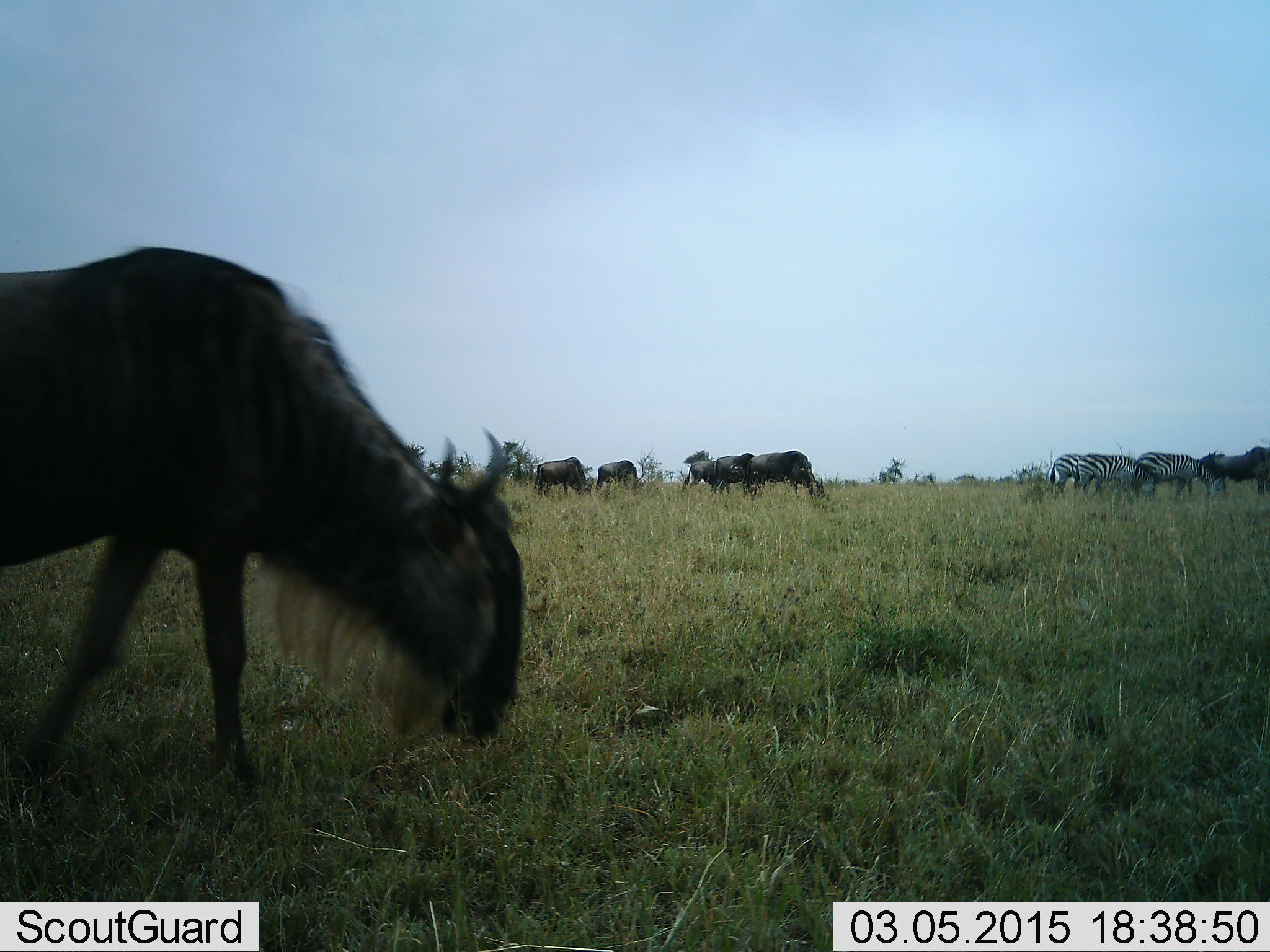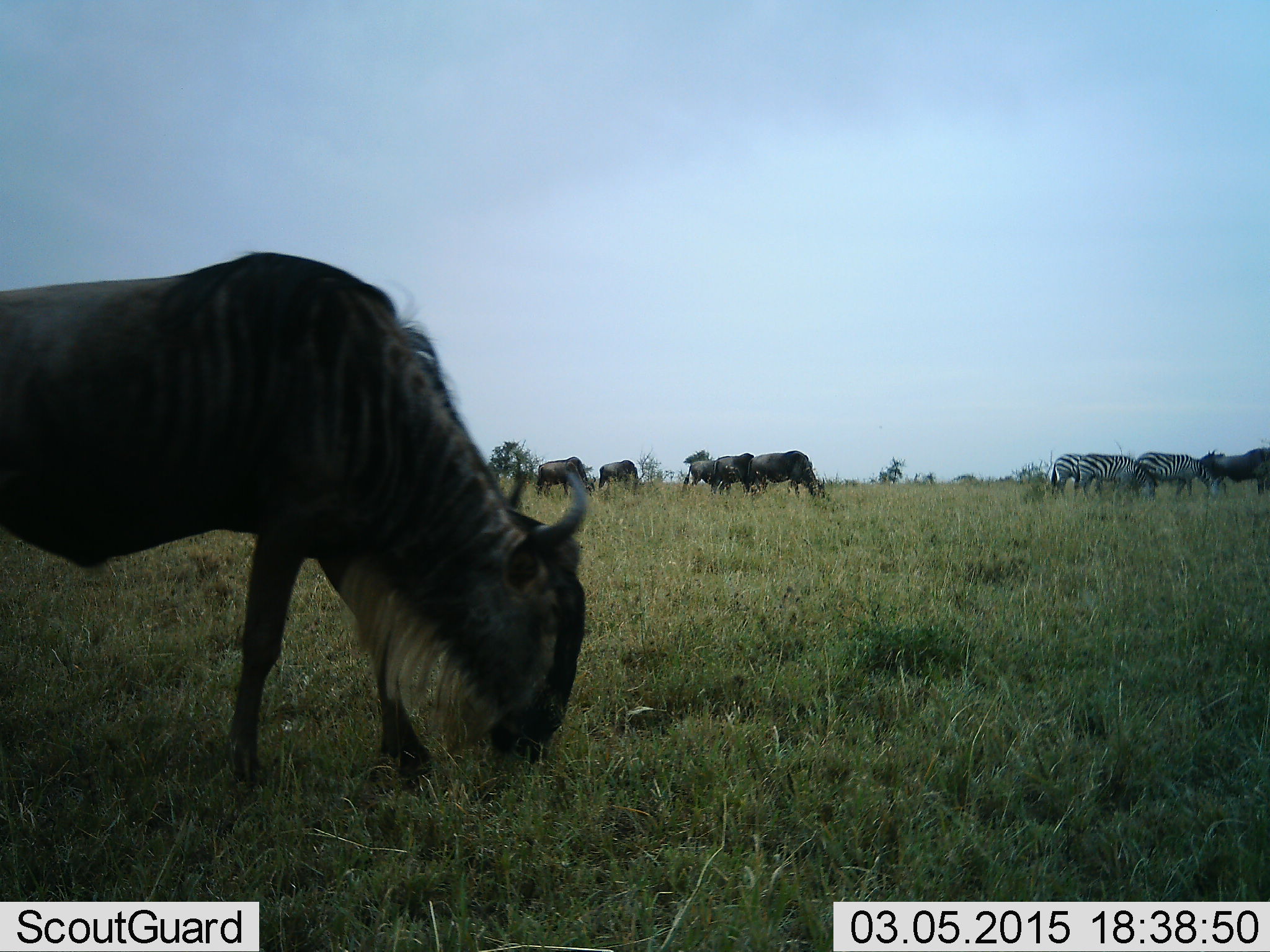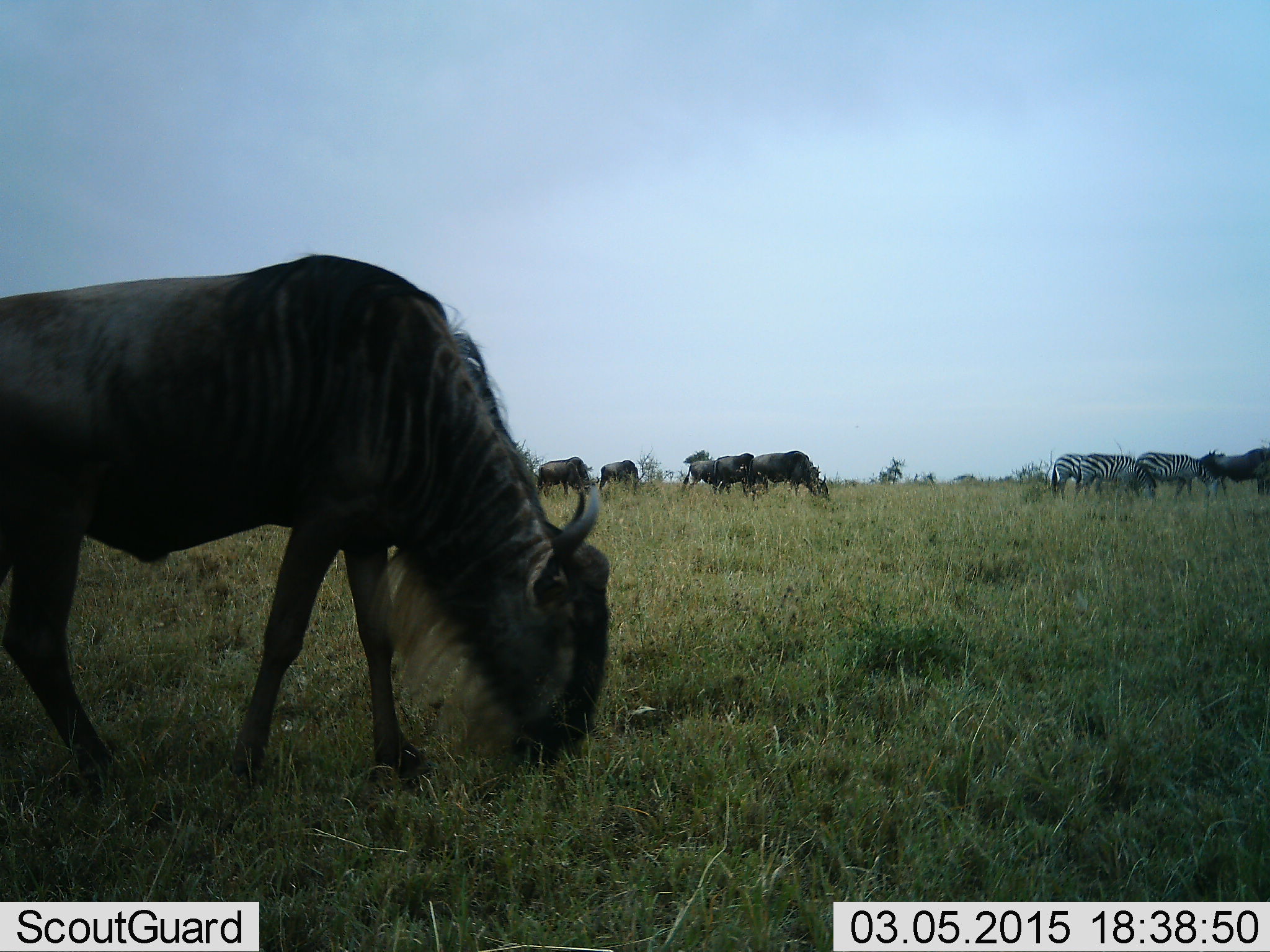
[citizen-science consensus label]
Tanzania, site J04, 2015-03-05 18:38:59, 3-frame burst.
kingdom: Animalia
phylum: Chordata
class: Mammalia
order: Artiodactyla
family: Bovidae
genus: Connochaetes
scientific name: Connochaetes taurinus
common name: blue wildebeest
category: wildebeest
Wildebeest (blue wildebeest) (Connochaetes taurinus), count 7. Behavior (volunteer vote fractions): standing 36%, resting 0%, moving 36%, interacting 0%. Young present (vote fraction): 0%. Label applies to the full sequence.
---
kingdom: Animalia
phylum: Chordata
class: Mammalia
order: Perissodactyla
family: Equidae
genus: Equus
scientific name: Equus quagga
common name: plains zebra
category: zebra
Zebra (plains zebra) (Equus quagga), count 3. Behavior (volunteer vote fractions): standing 50%, resting 0%, moving 30%, interacting 0%. Young present (vote fraction): 10%. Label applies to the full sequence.